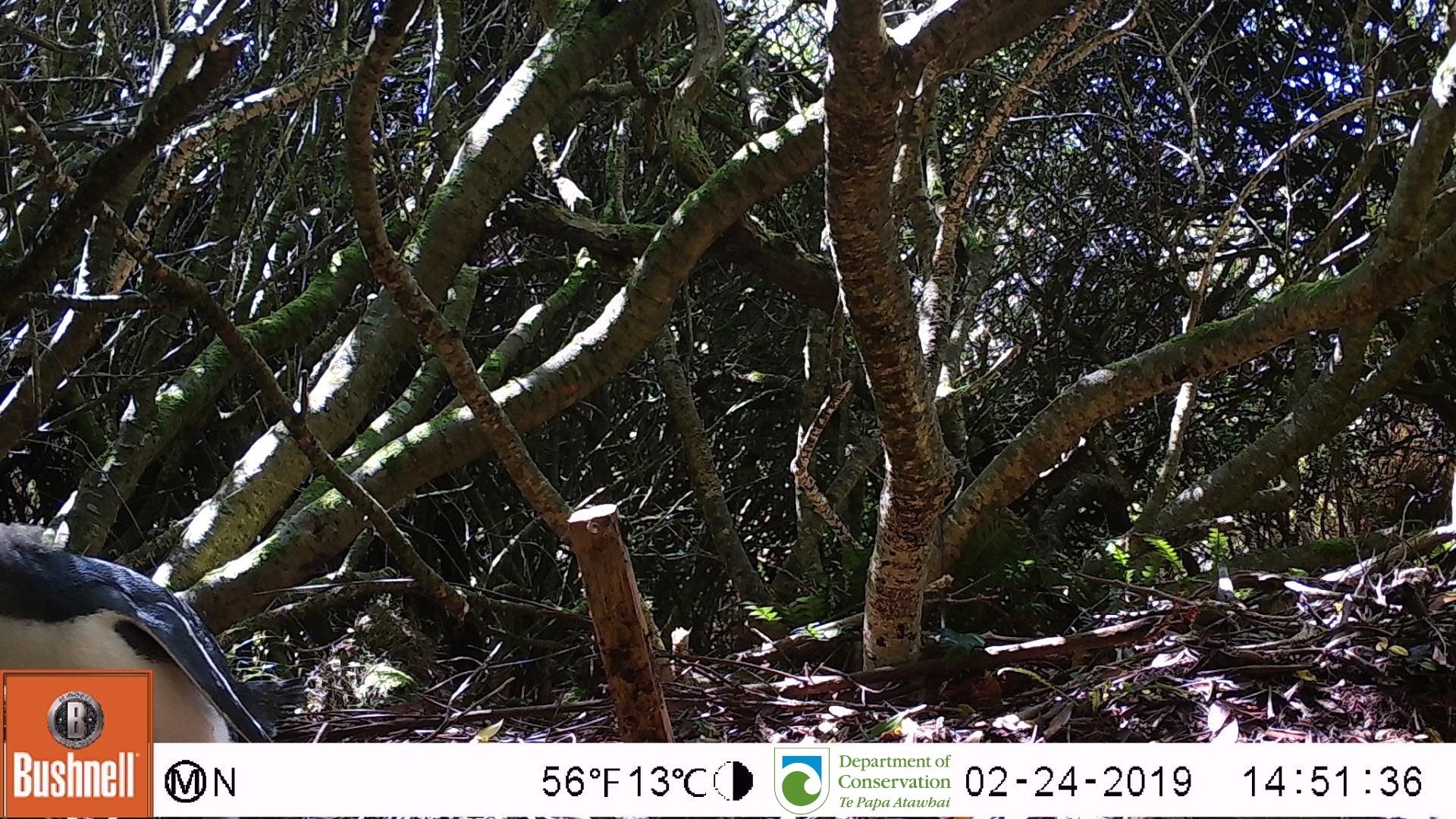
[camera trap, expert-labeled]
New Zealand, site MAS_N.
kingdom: Animalia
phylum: Chordata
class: Aves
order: Sphenisciformes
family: Spheniscidae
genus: Megadyptes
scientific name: Megadyptes antipodes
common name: yellow-eyed penguin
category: yellow eyed penguin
Yellow eyed penguin (yellow-eyed penguin) (Megadyptes antipodes).